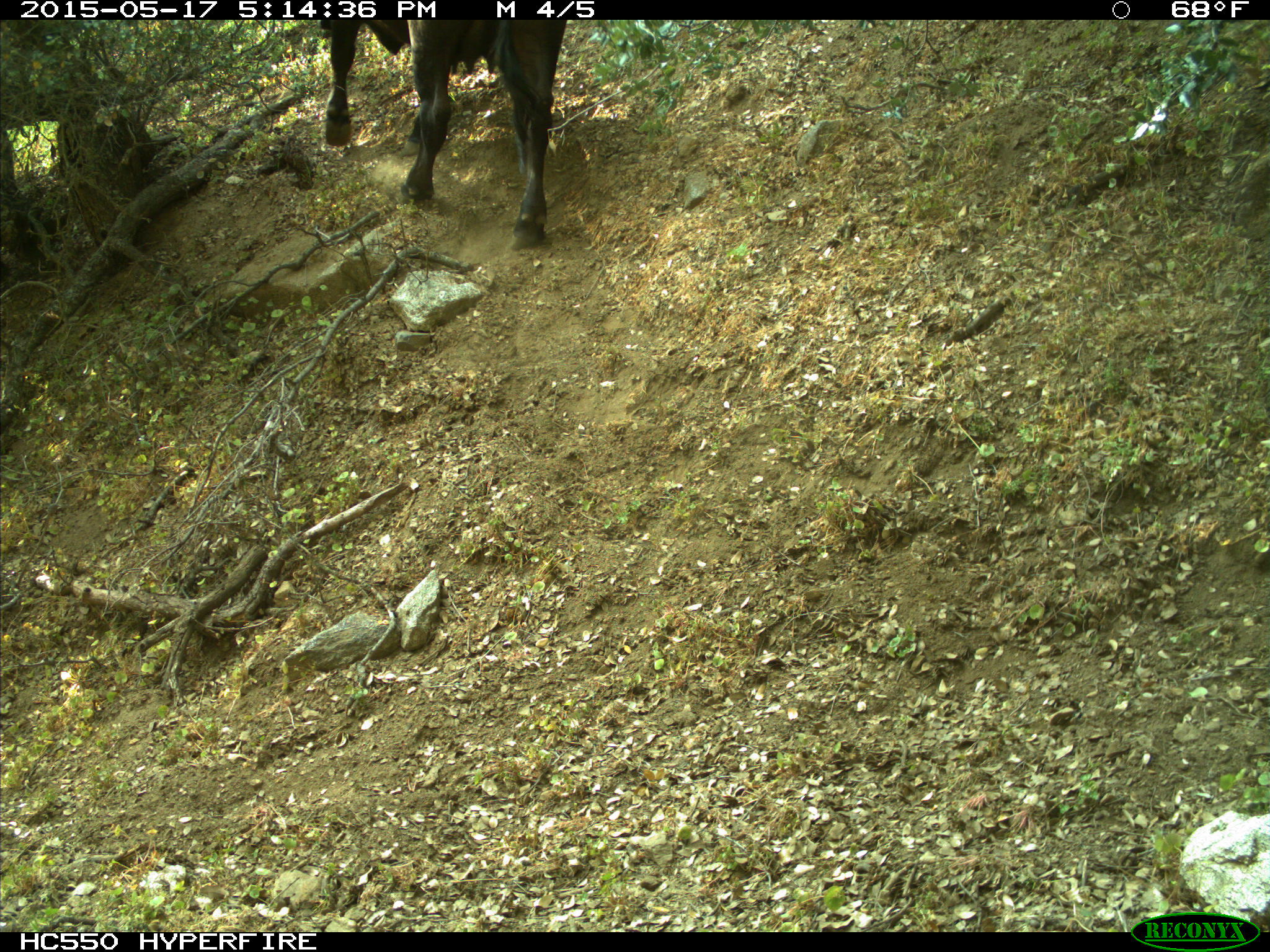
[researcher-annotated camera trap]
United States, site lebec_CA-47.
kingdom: Animalia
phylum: Chordata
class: Mammalia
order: Artiodactyla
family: Bovidae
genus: Bos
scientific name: Bos taurus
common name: domestic cow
Bos taurus (domestic cow).